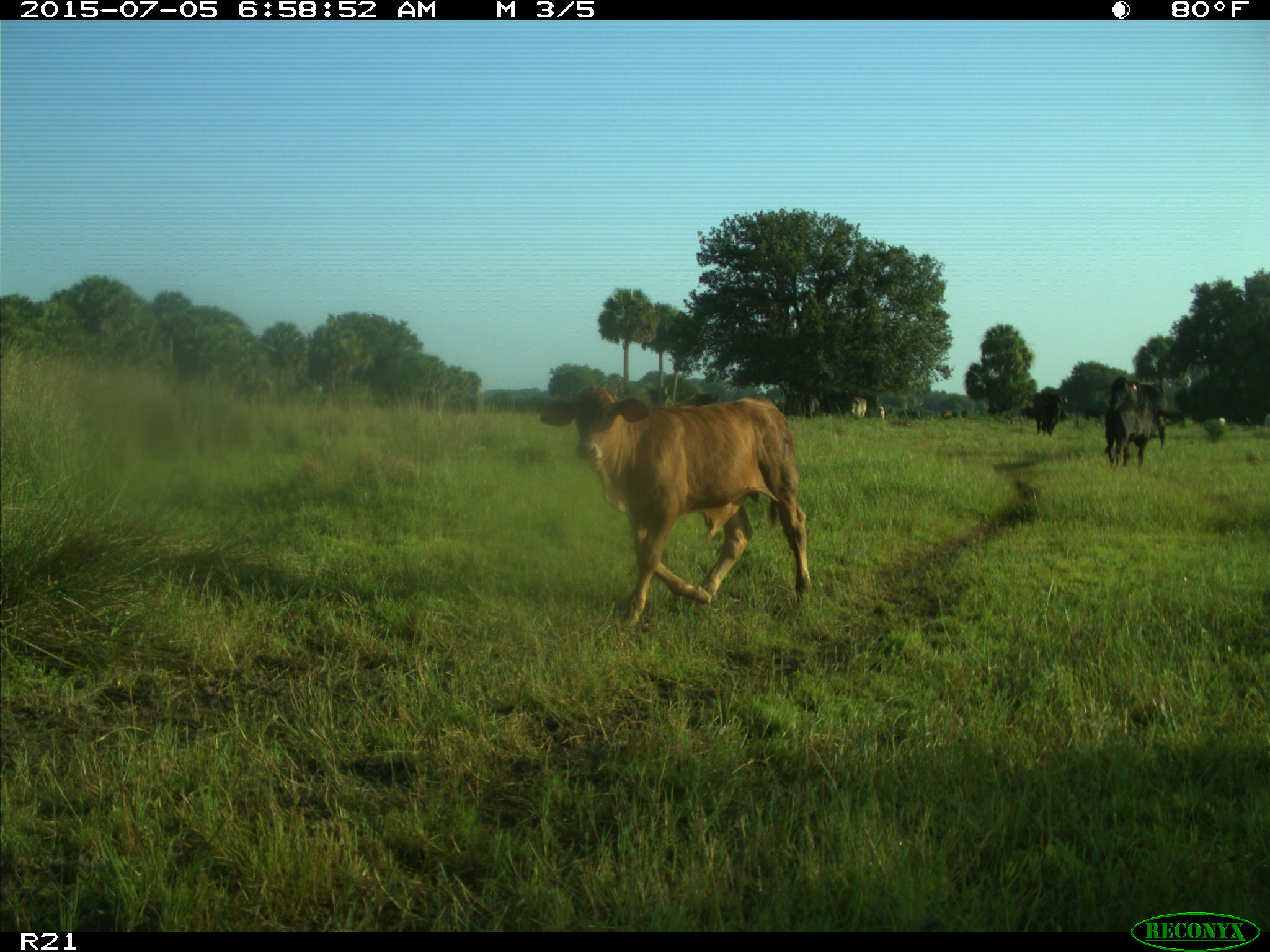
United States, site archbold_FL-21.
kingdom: Animalia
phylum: Chordata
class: Mammalia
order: Artiodactyla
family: Bovidae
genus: Bos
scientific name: Bos taurus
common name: domestic cow